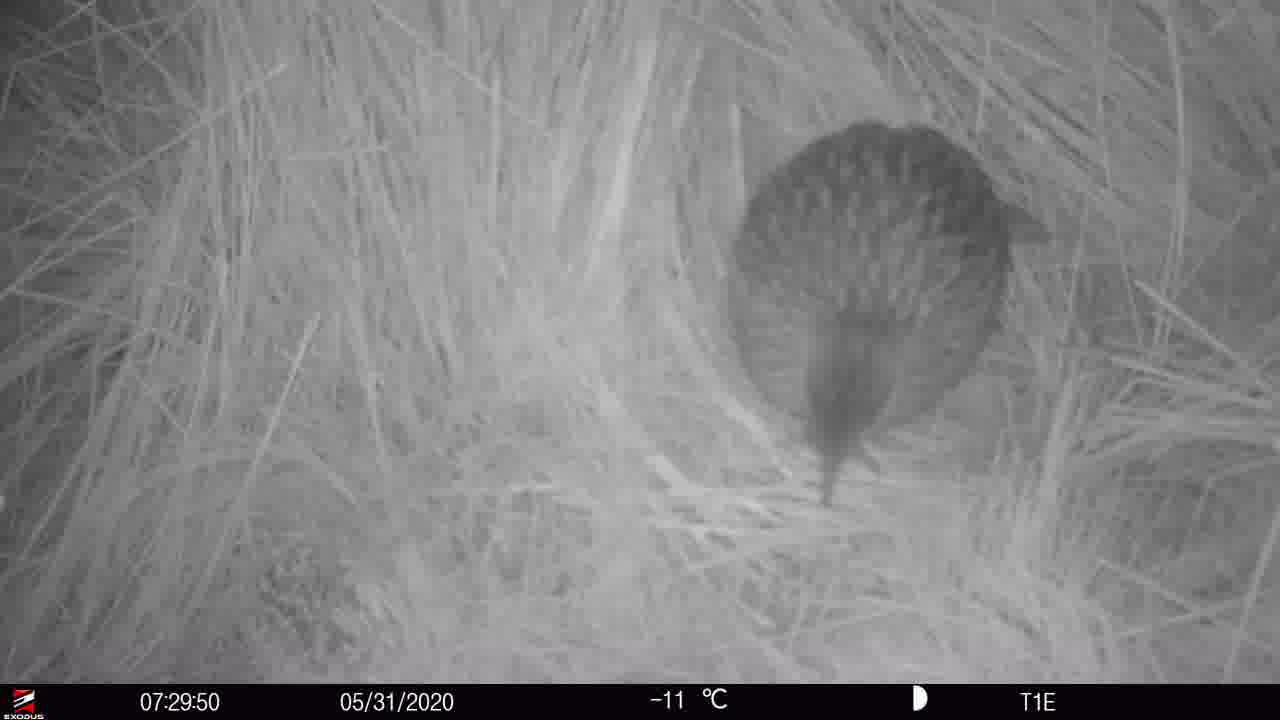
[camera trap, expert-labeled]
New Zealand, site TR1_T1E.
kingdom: Animalia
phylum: Chordata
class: Aves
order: Gruiformes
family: Rallidae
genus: Gallirallus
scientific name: Gallirallus australis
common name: weka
Weka (Gallirallus australis).